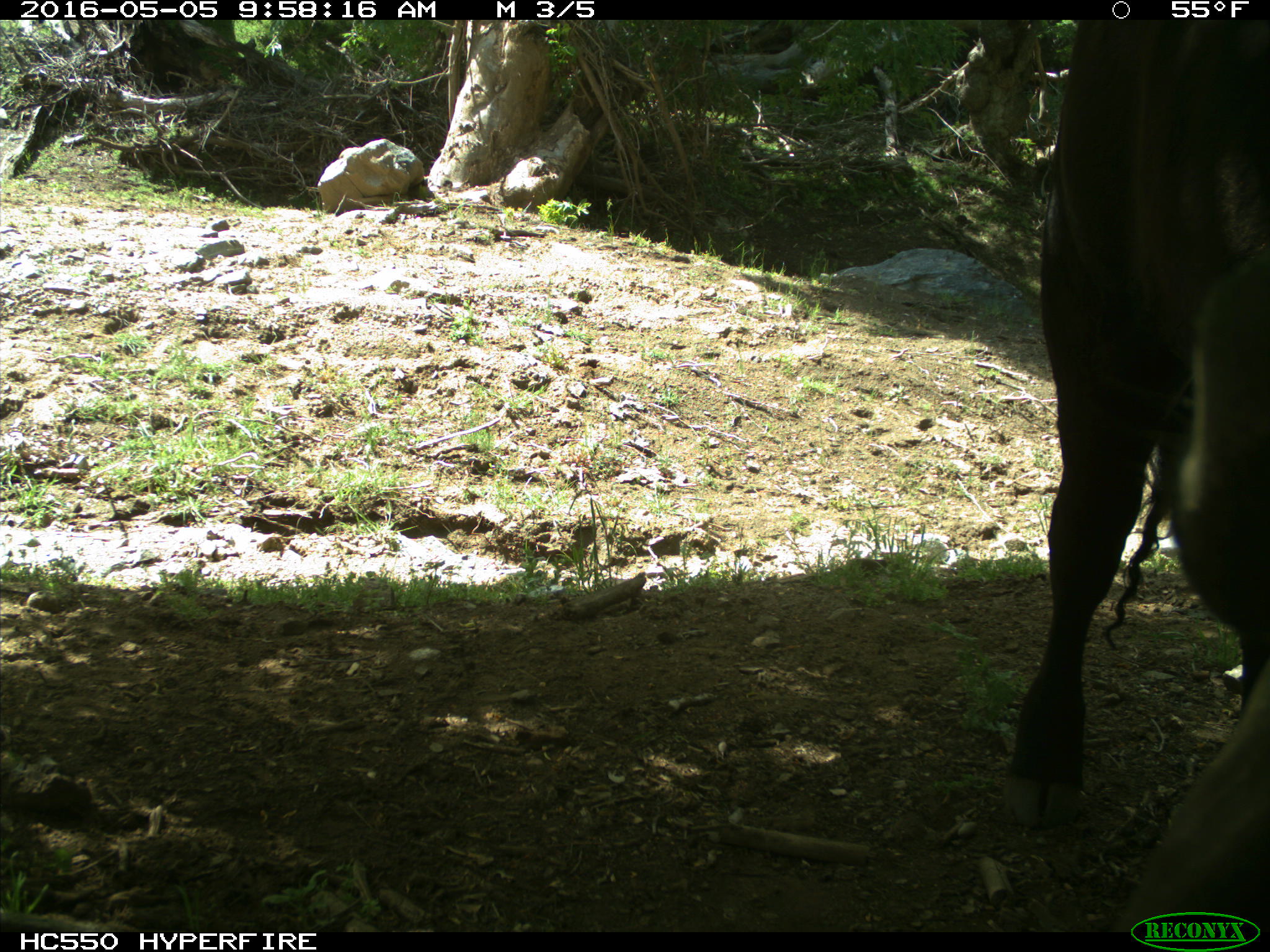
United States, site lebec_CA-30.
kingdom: Animalia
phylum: Chordata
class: Mammalia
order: Artiodactyla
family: Bovidae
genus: Bos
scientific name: Bos taurus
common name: domestic cow